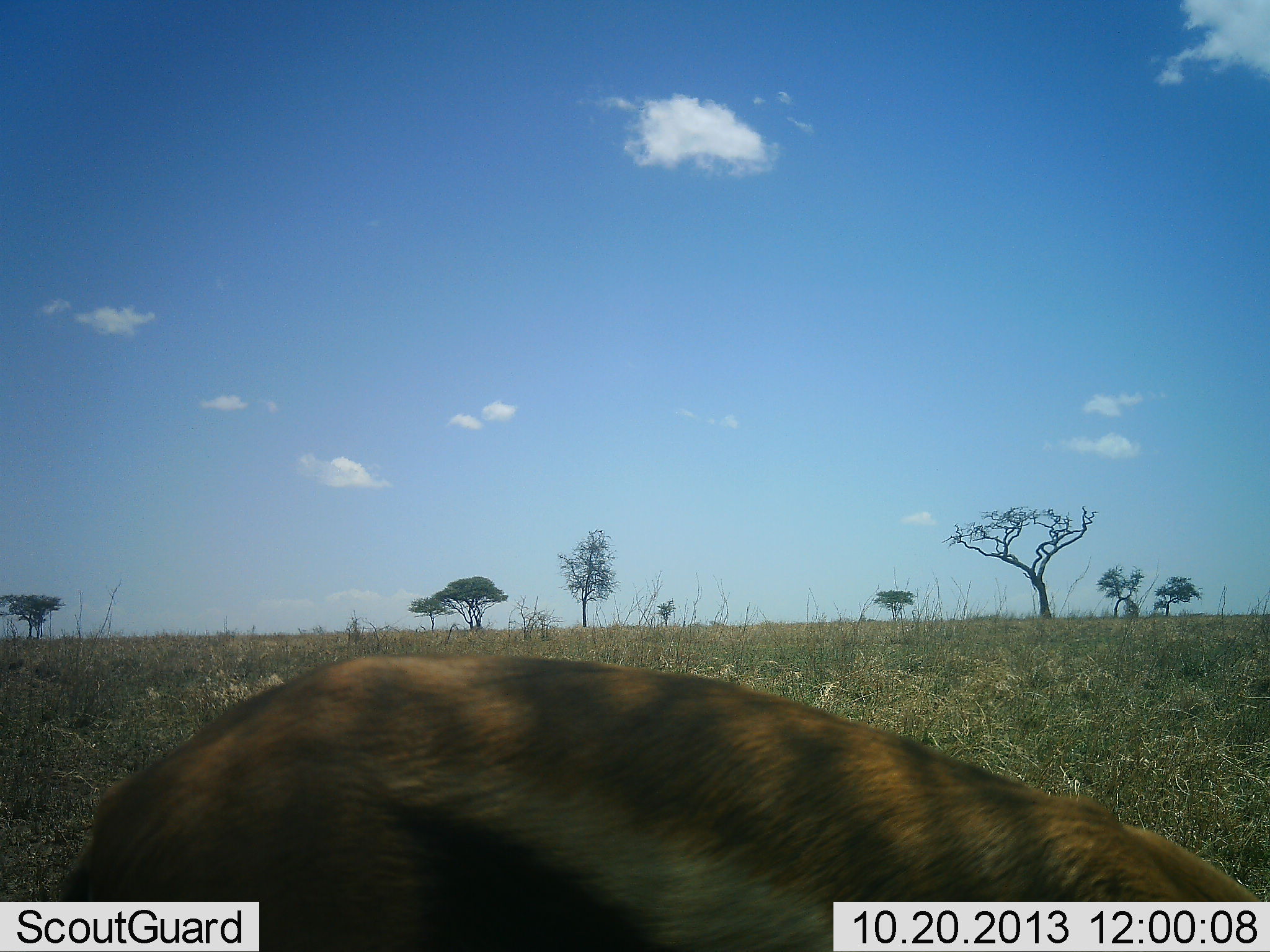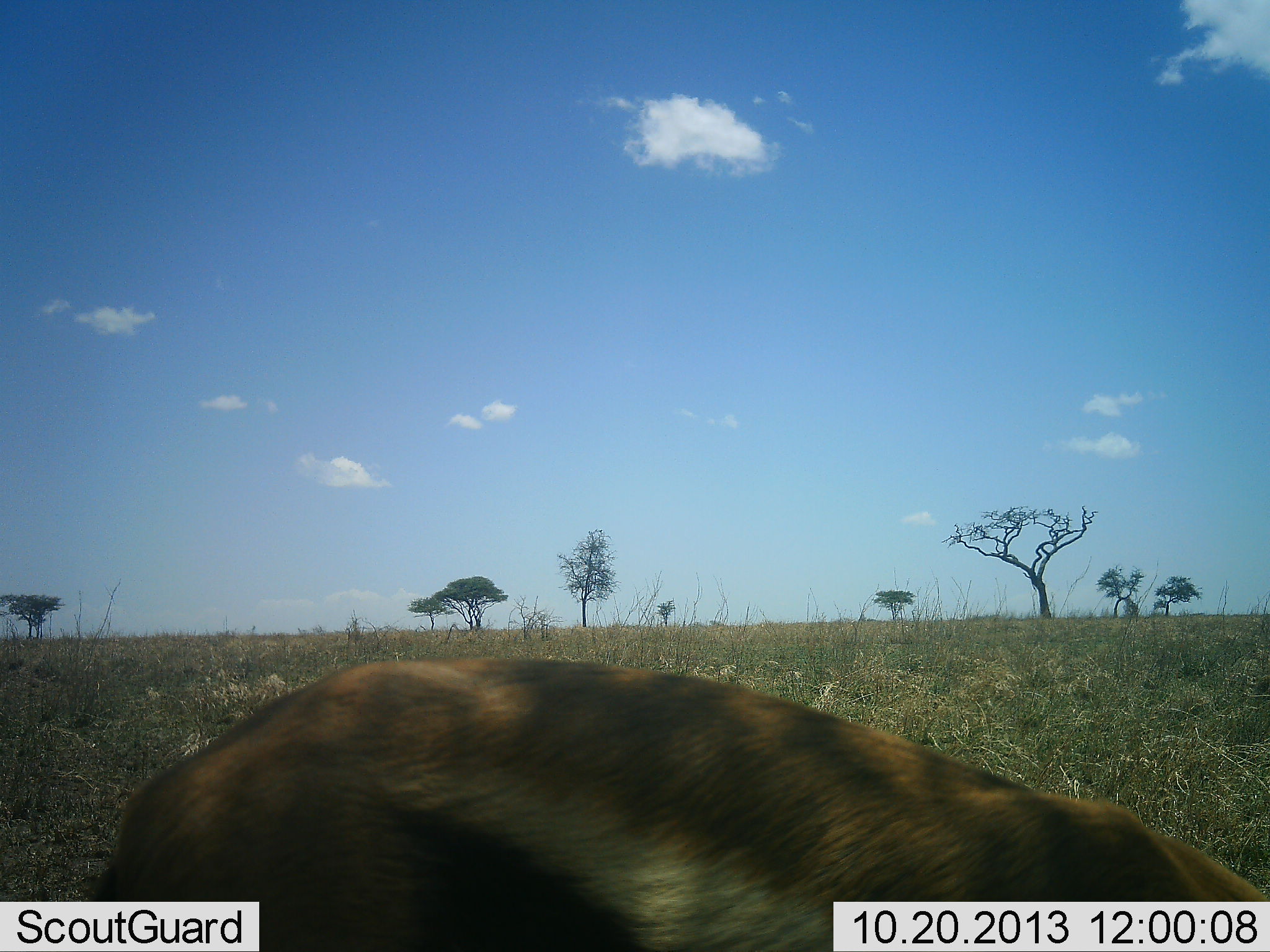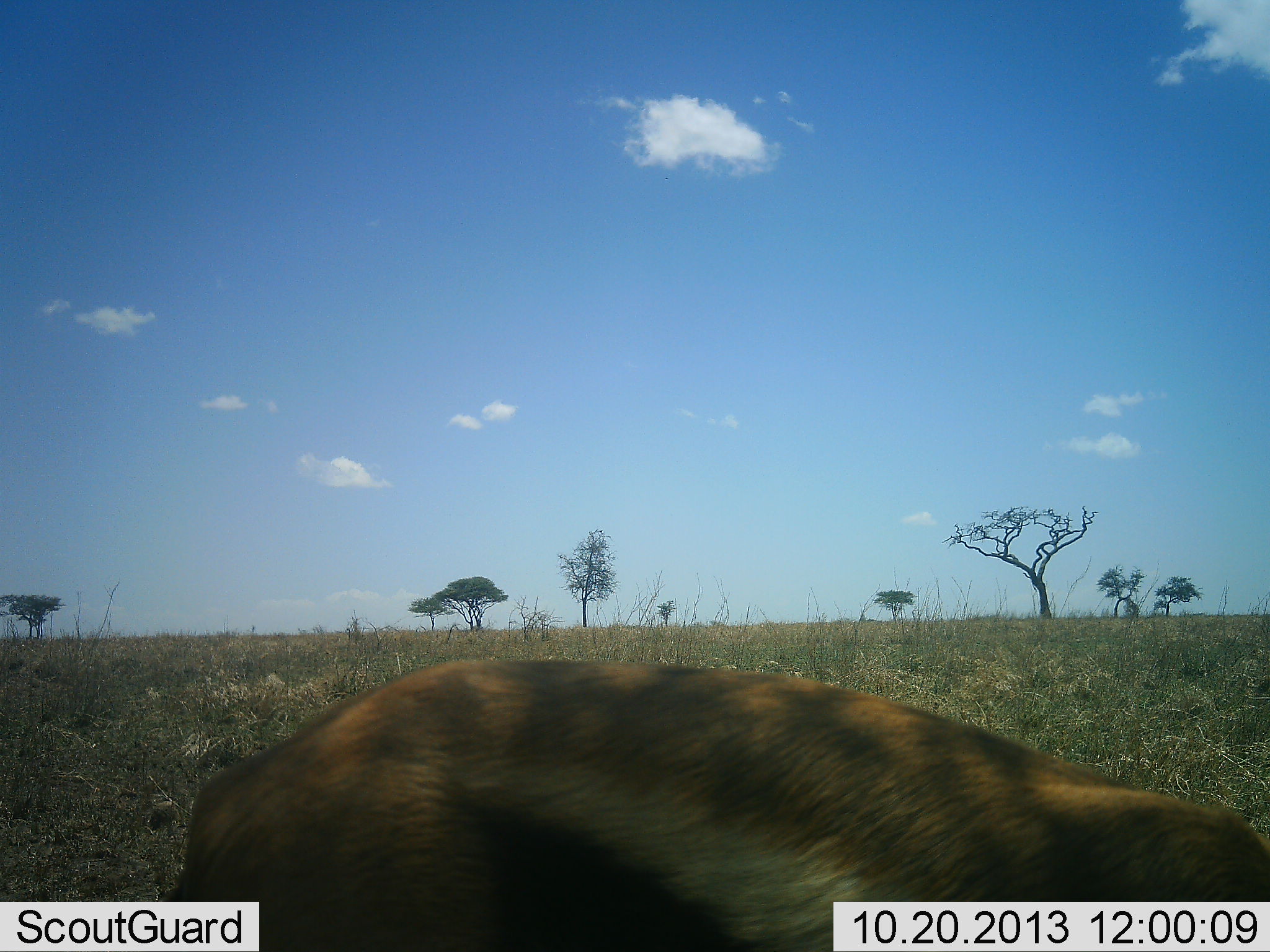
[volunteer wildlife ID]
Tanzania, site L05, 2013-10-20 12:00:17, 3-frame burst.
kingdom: Animalia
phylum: Chordata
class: Mammalia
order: Artiodactyla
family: Bovidae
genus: Eudorcas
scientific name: Eudorcas thomsonii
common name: thomson's gazelle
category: gazellethomsons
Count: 1.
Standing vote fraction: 30%.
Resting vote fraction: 10%.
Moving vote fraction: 10%.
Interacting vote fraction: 0%.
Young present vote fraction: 0%.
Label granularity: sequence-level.